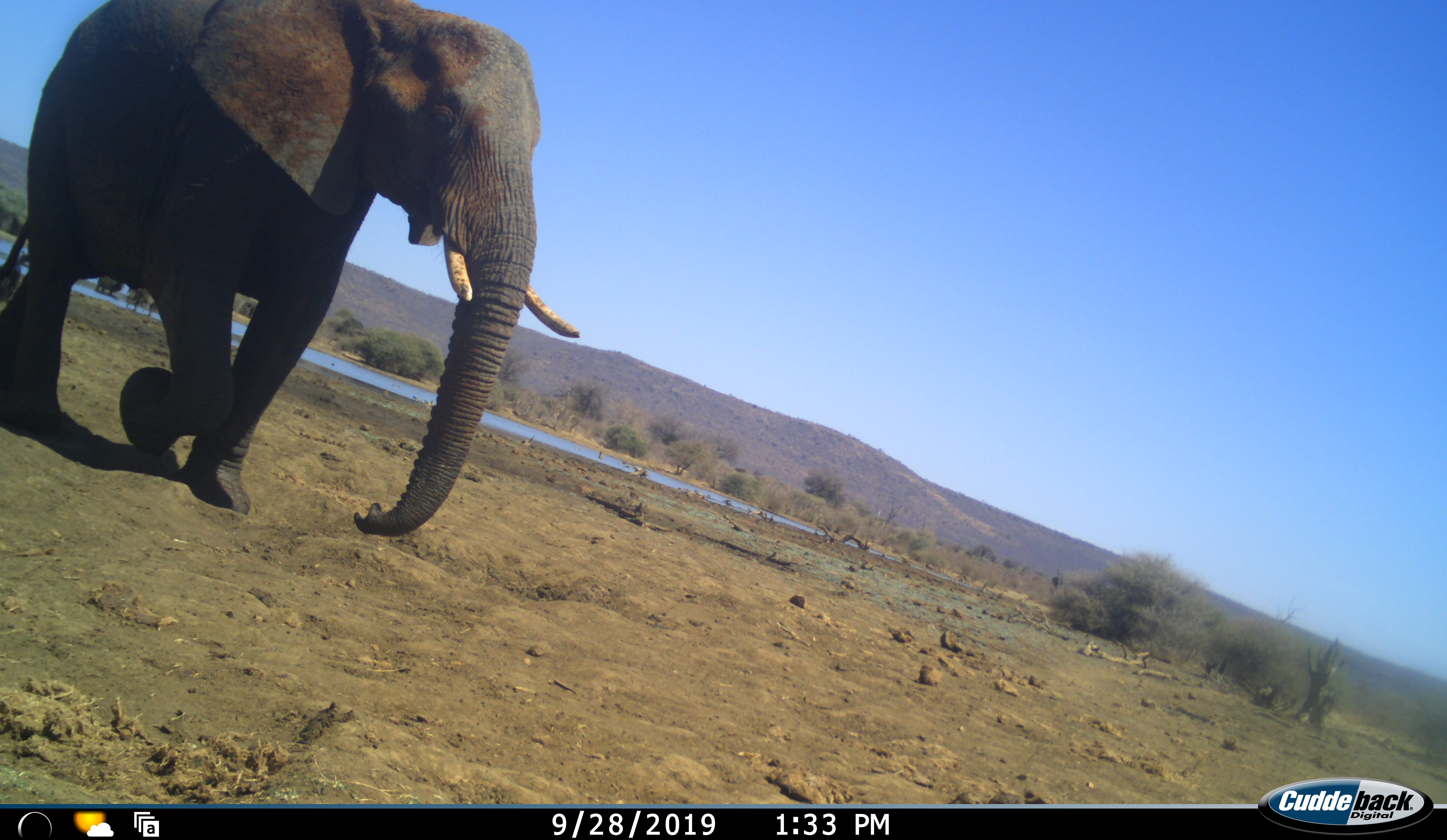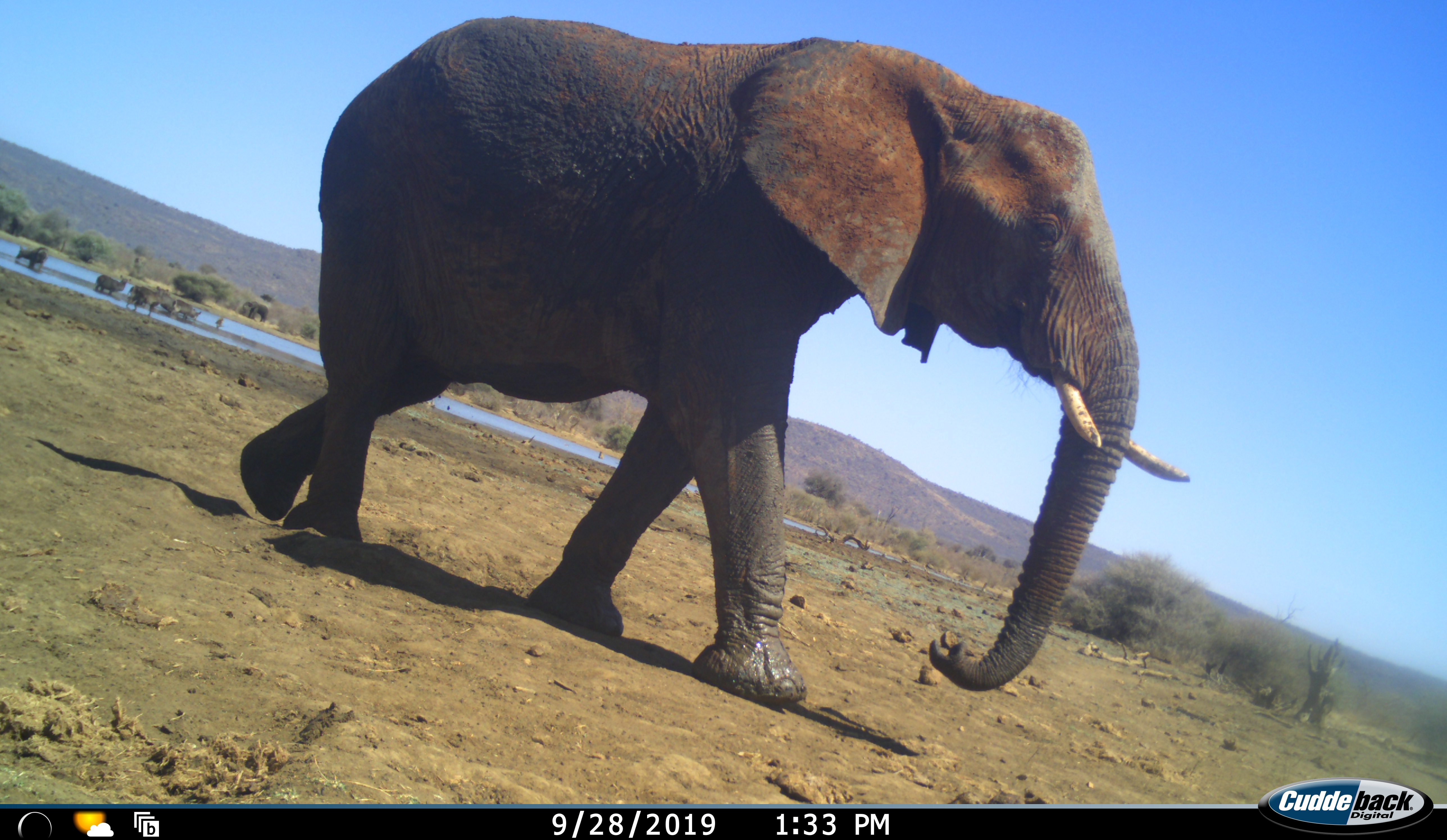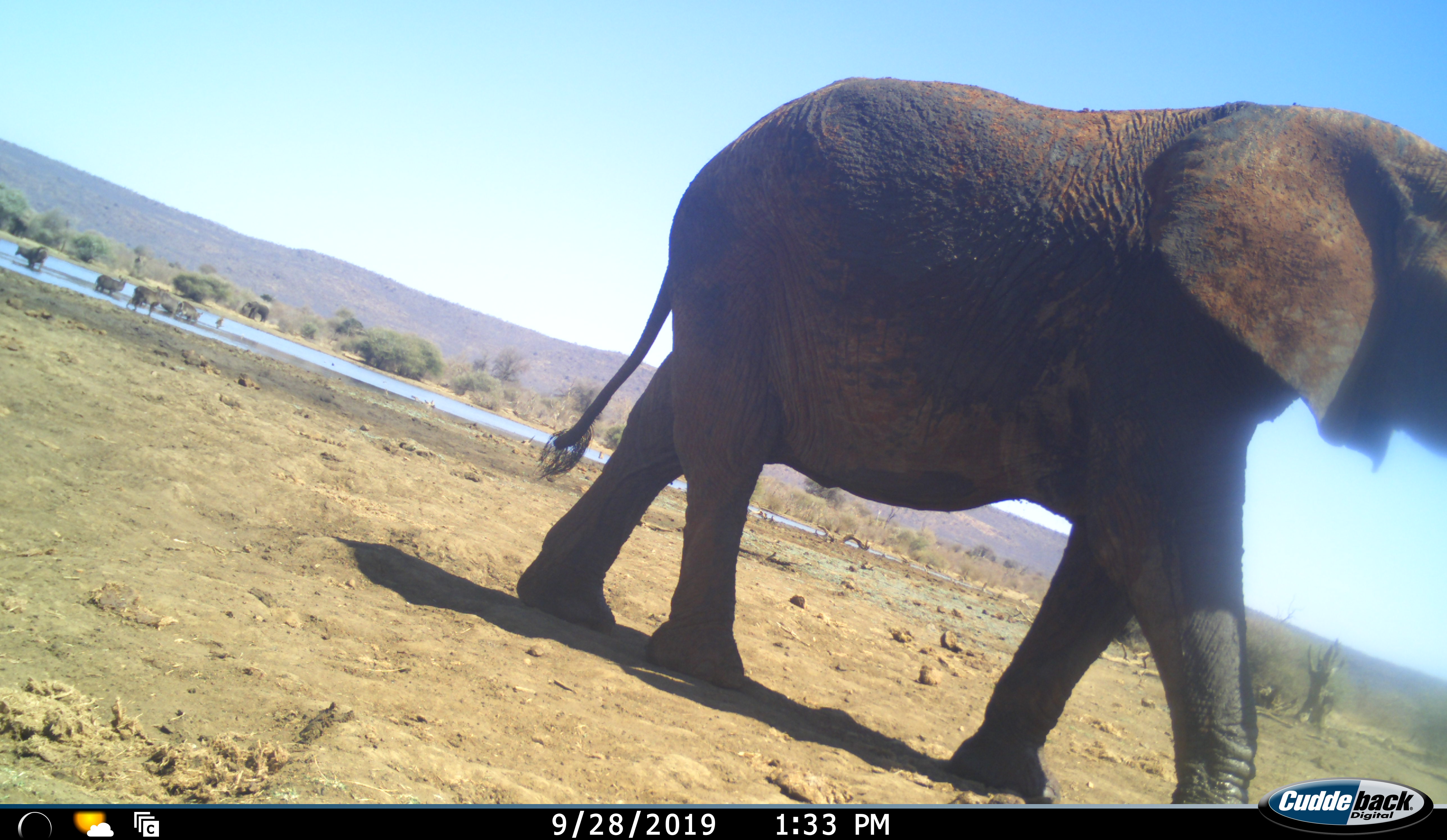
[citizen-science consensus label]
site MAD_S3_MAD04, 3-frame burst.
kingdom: Animalia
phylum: Chordata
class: Mammalia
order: Proboscidea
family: Elephantidae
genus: Loxodonta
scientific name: Loxodonta africana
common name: african bush elephant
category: elephant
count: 1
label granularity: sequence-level